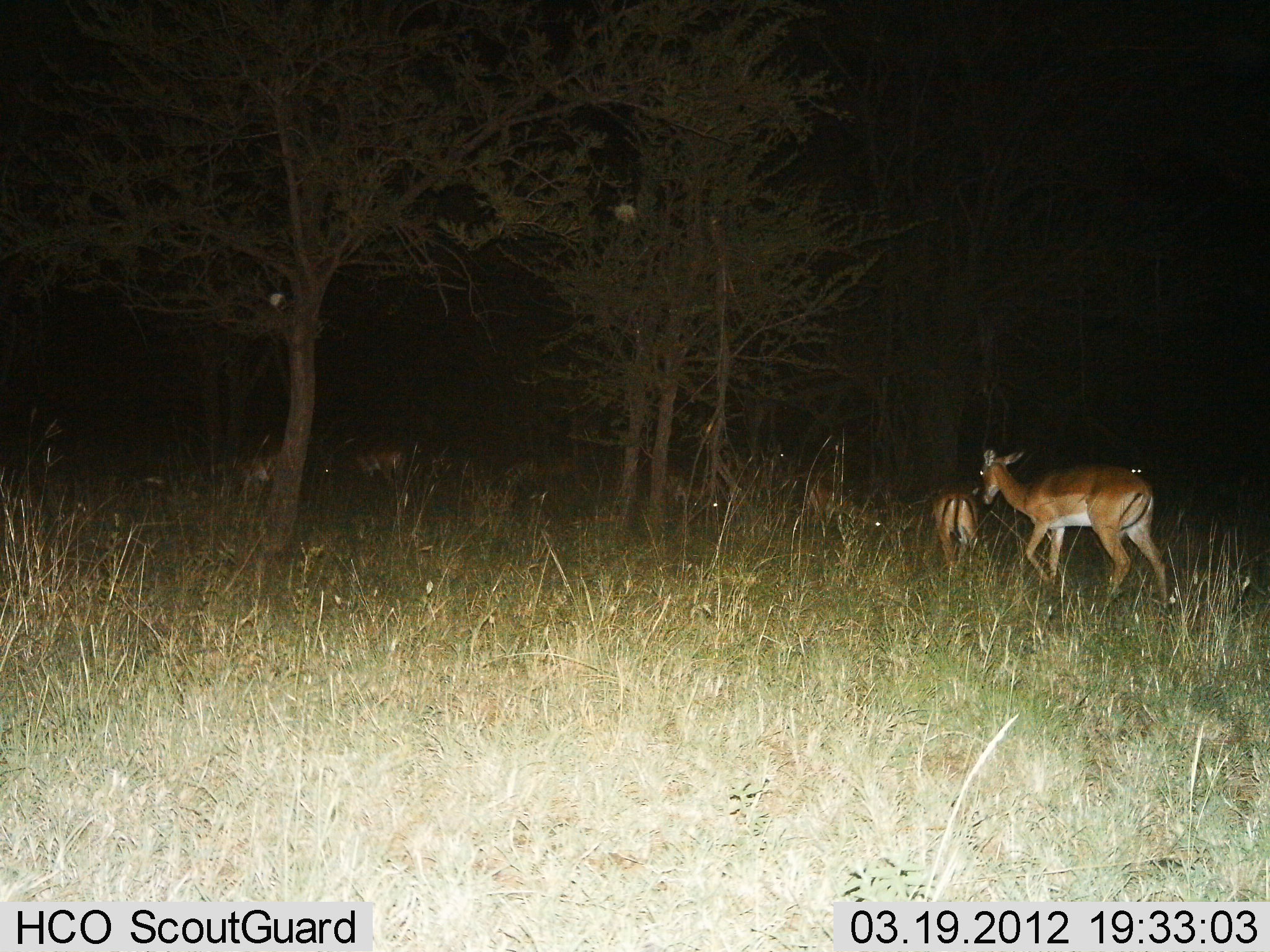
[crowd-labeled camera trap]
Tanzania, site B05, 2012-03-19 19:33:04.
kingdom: Animalia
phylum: Chordata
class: Mammalia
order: Artiodactyla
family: Bovidae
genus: Aepyceros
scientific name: Aepyceros melampus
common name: impala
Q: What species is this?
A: Impala (Aepyceros melampus).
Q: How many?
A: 6.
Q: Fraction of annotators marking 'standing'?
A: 27%.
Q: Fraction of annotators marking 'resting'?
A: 0%.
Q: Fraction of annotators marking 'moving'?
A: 93%.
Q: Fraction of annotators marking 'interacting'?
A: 0%.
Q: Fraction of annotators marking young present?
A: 0%.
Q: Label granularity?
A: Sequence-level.